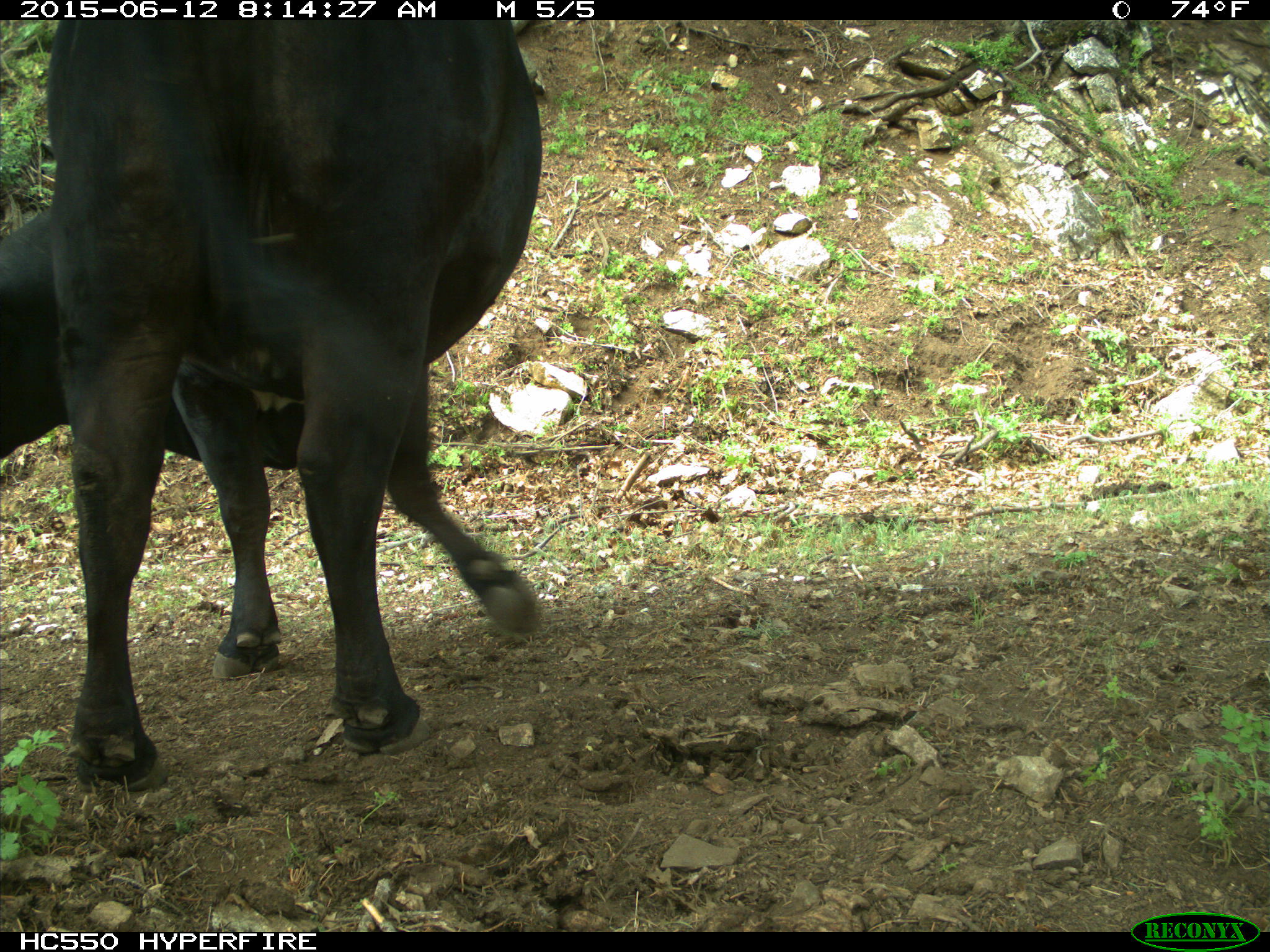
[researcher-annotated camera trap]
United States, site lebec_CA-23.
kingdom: Animalia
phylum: Chordata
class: Mammalia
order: Artiodactyla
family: Bovidae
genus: Bos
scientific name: Bos taurus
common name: domestic cow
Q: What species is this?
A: Bos taurus (domestic cow).